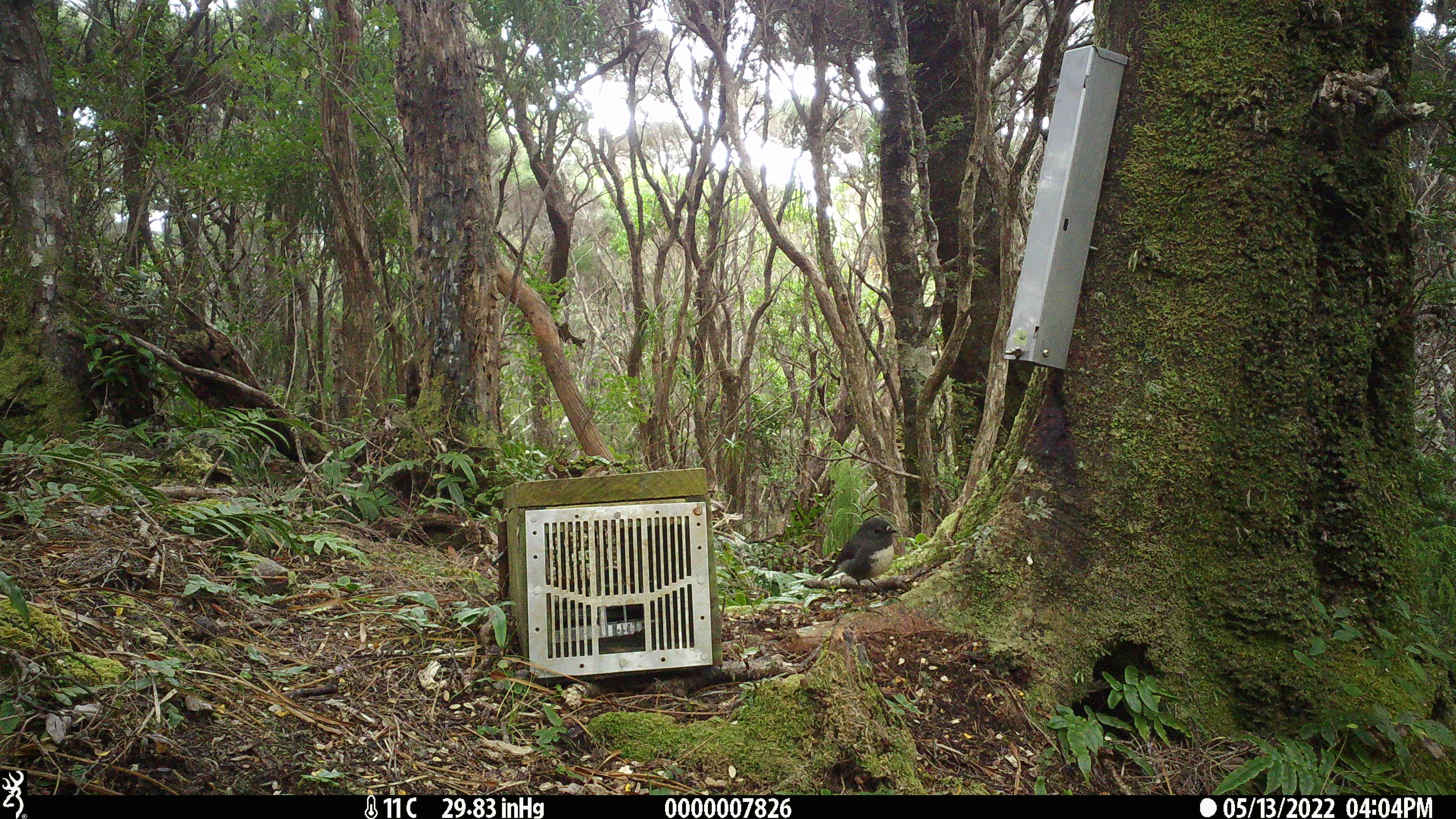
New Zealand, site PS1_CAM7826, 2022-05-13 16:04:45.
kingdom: Animalia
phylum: Chordata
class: Aves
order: Passeriformes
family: Petroicidae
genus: Petroica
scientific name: Petroica australis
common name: new zealand robin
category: robin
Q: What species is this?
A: Robin (new zealand robin) (Petroica australis).